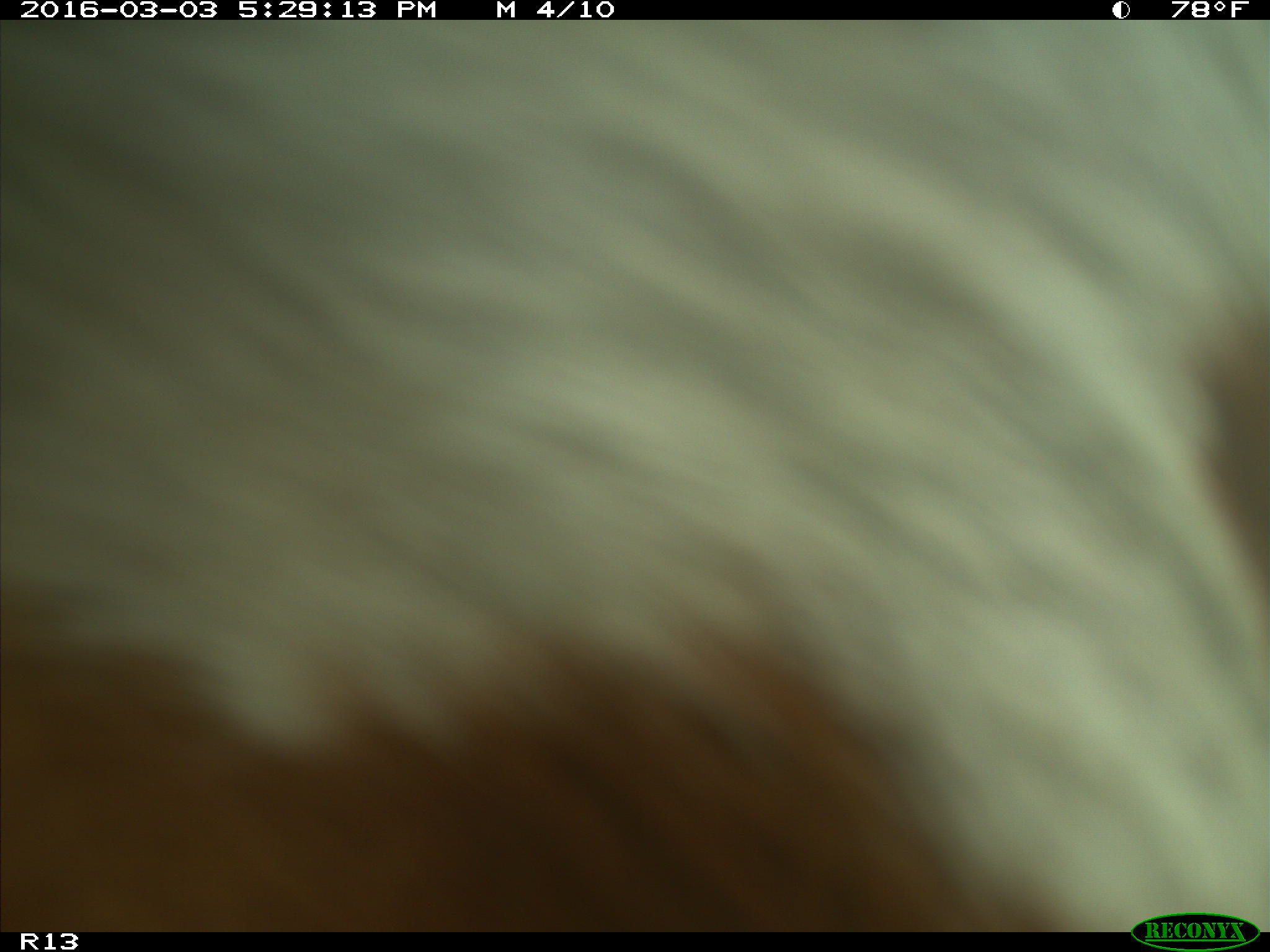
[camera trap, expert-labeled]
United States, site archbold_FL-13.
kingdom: Animalia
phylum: Chordata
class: Mammalia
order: Artiodactyla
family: Bovidae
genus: Bos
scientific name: Bos taurus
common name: domestic cow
Bos taurus (domestic cow).